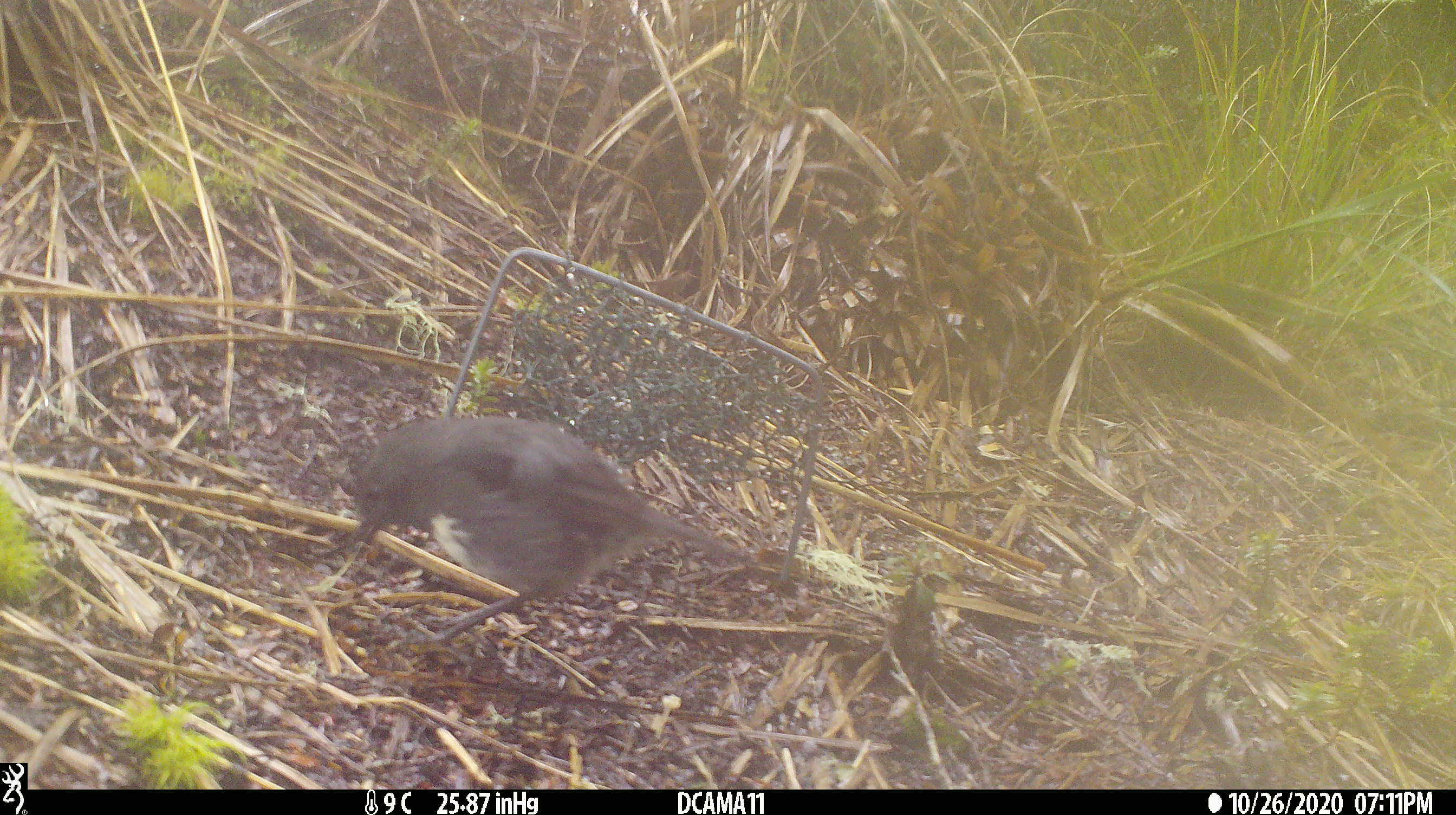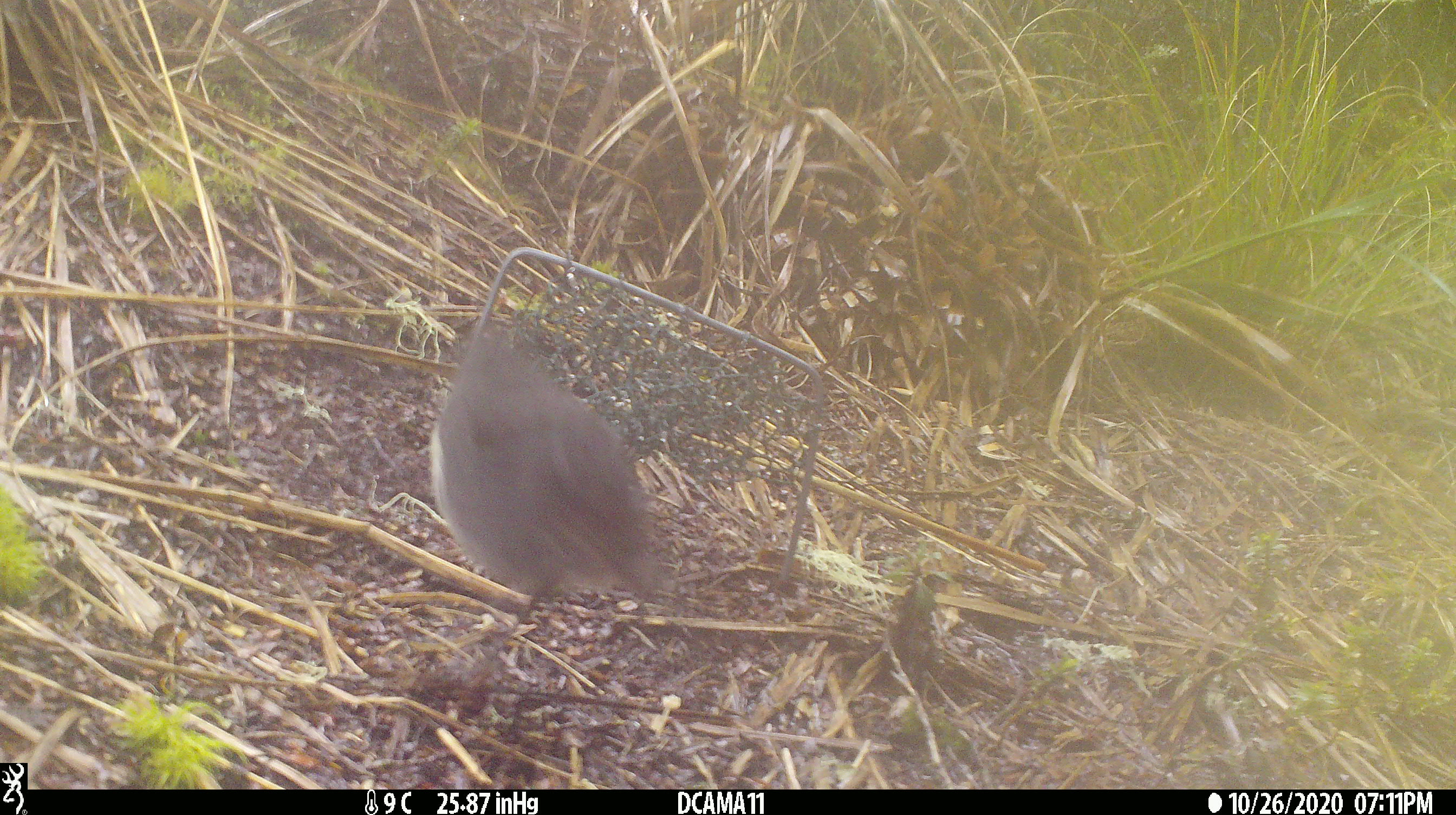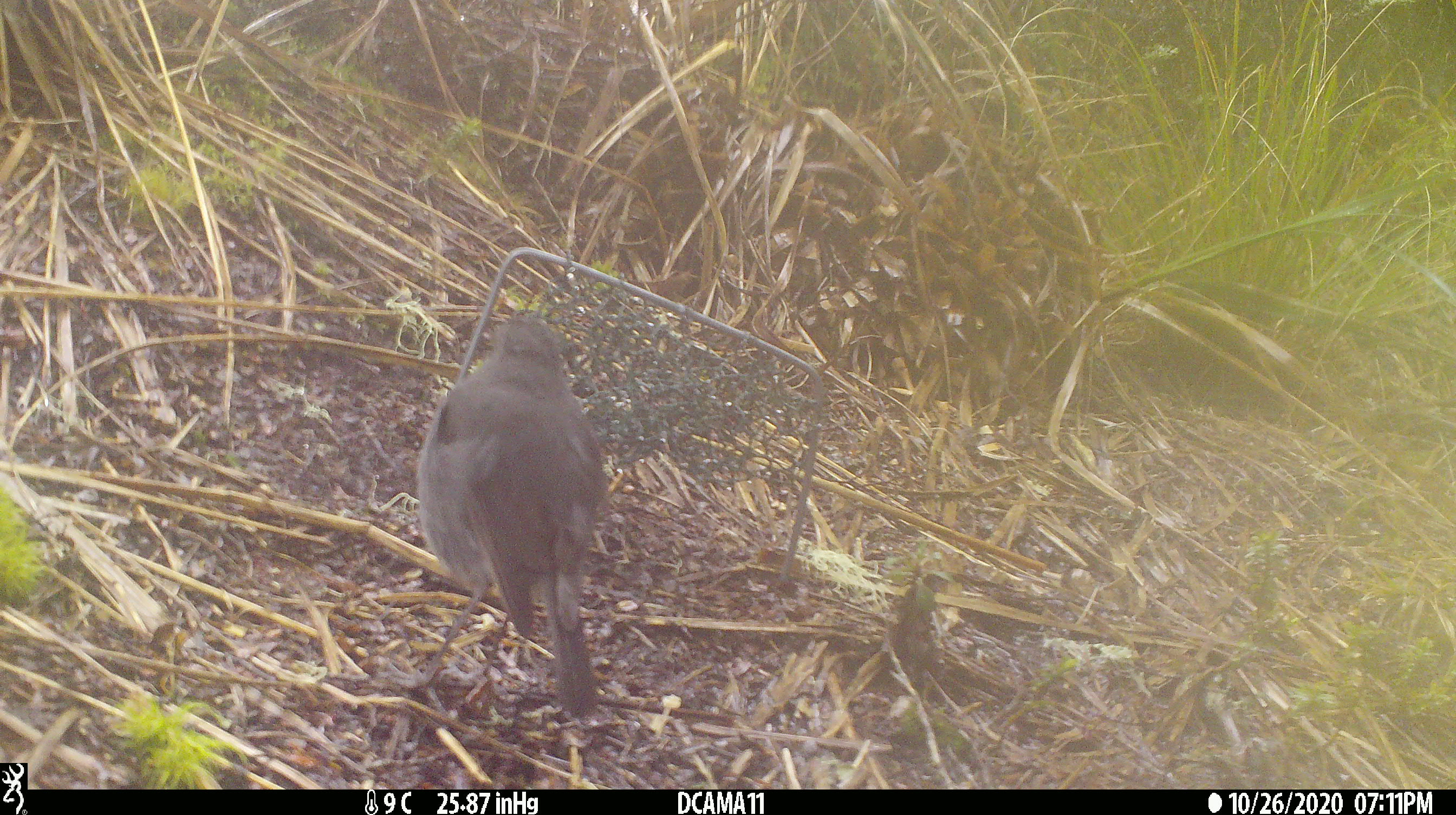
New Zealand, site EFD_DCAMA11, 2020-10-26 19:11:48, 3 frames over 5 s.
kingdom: Animalia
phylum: Chordata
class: Aves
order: Passeriformes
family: Petroicidae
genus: Petroica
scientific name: Petroica australis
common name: new zealand robin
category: robin